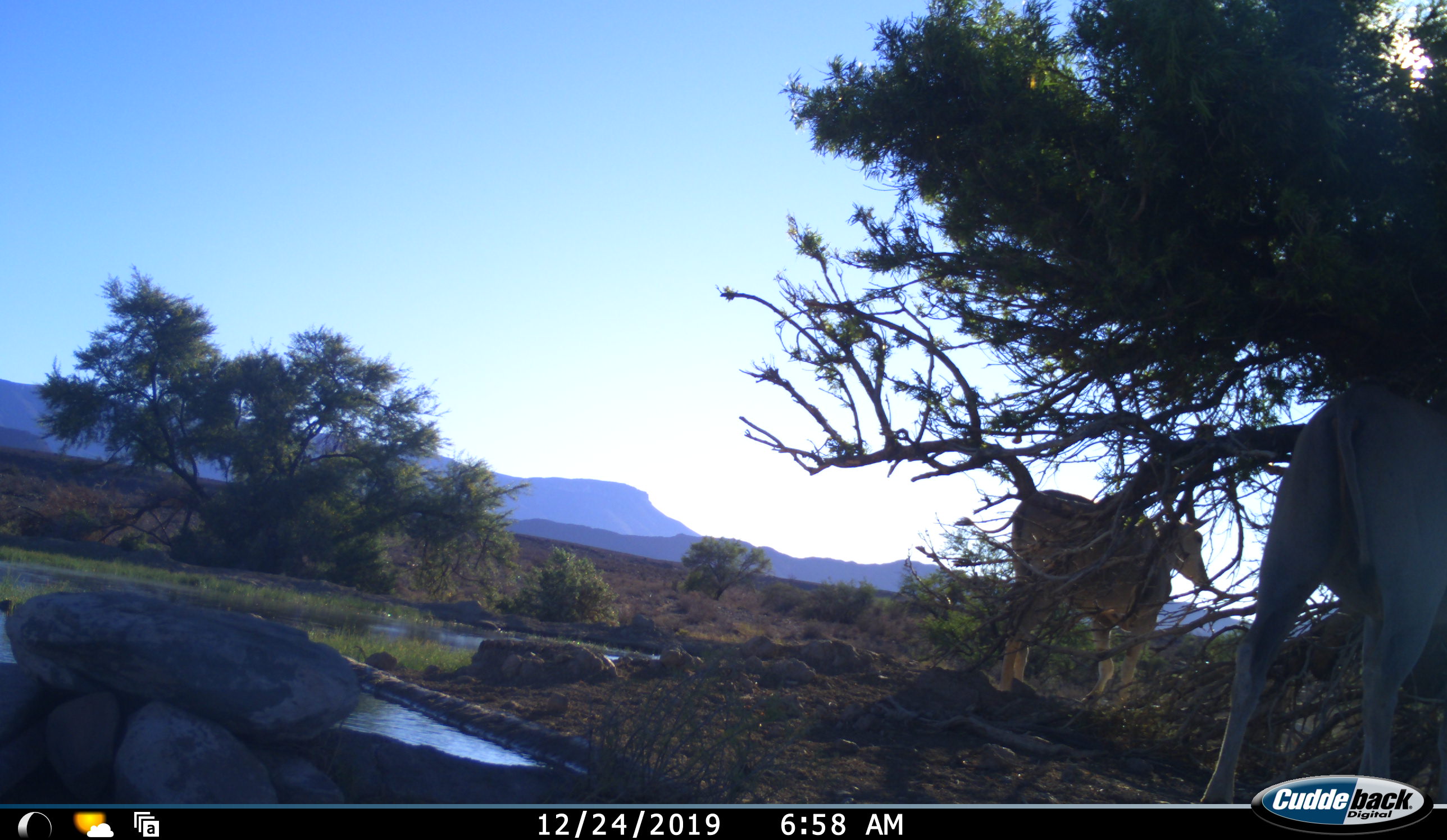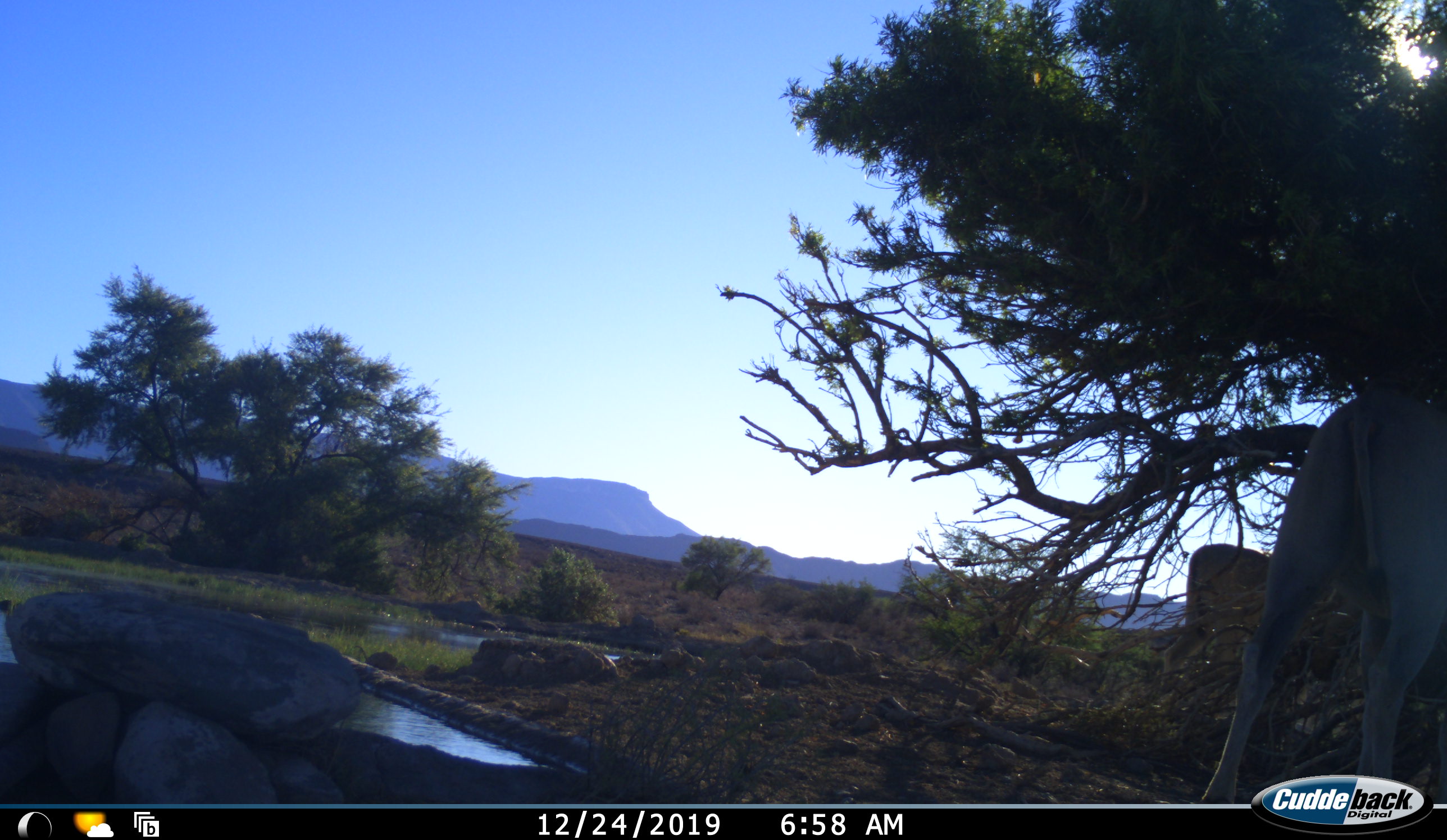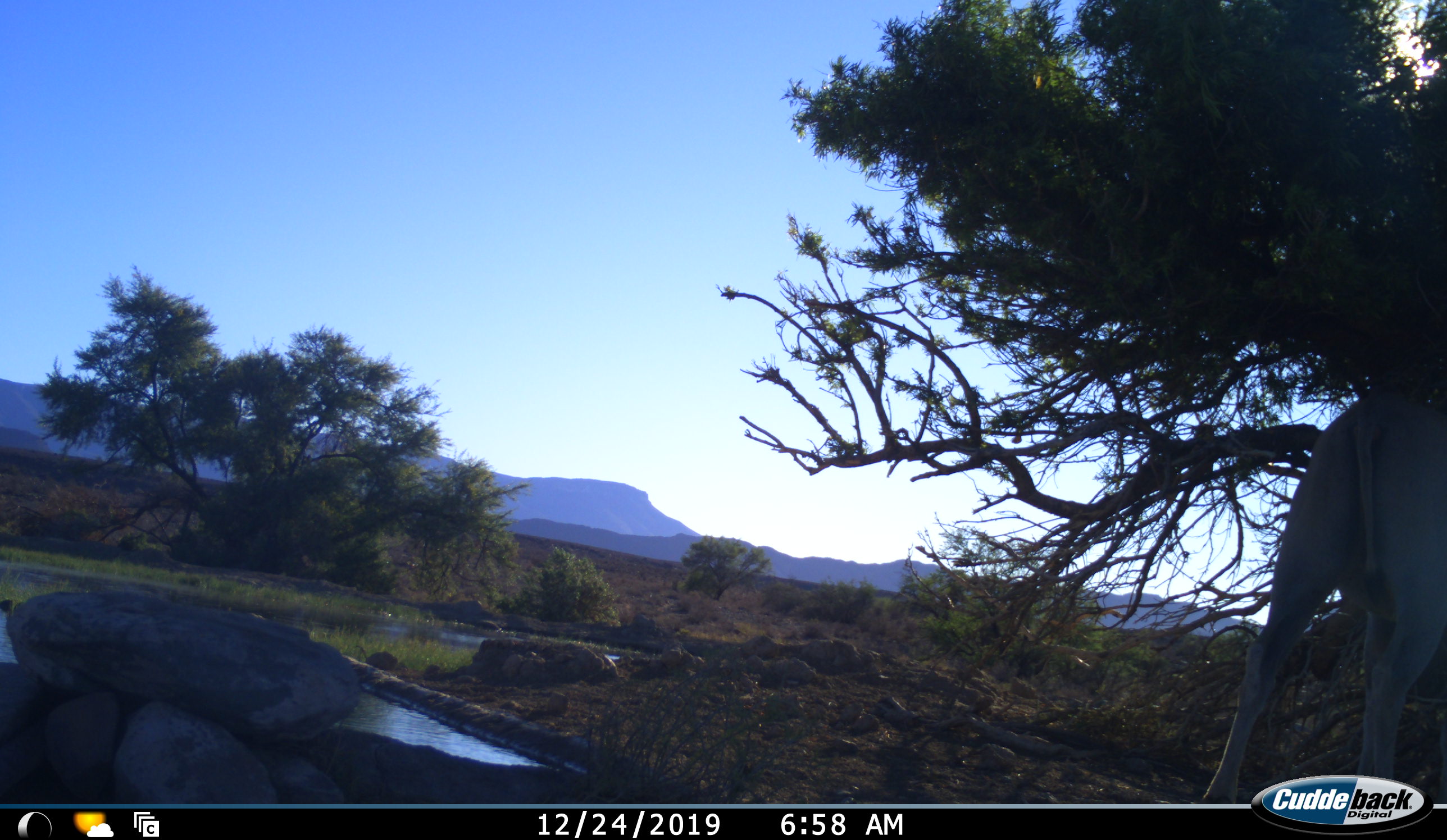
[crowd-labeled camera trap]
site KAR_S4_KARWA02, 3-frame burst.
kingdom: Animalia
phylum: Chordata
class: Mammalia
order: Artiodactyla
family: Bovidae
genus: Tragelaphus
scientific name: Tragelaphus oryx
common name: eland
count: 2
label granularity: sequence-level